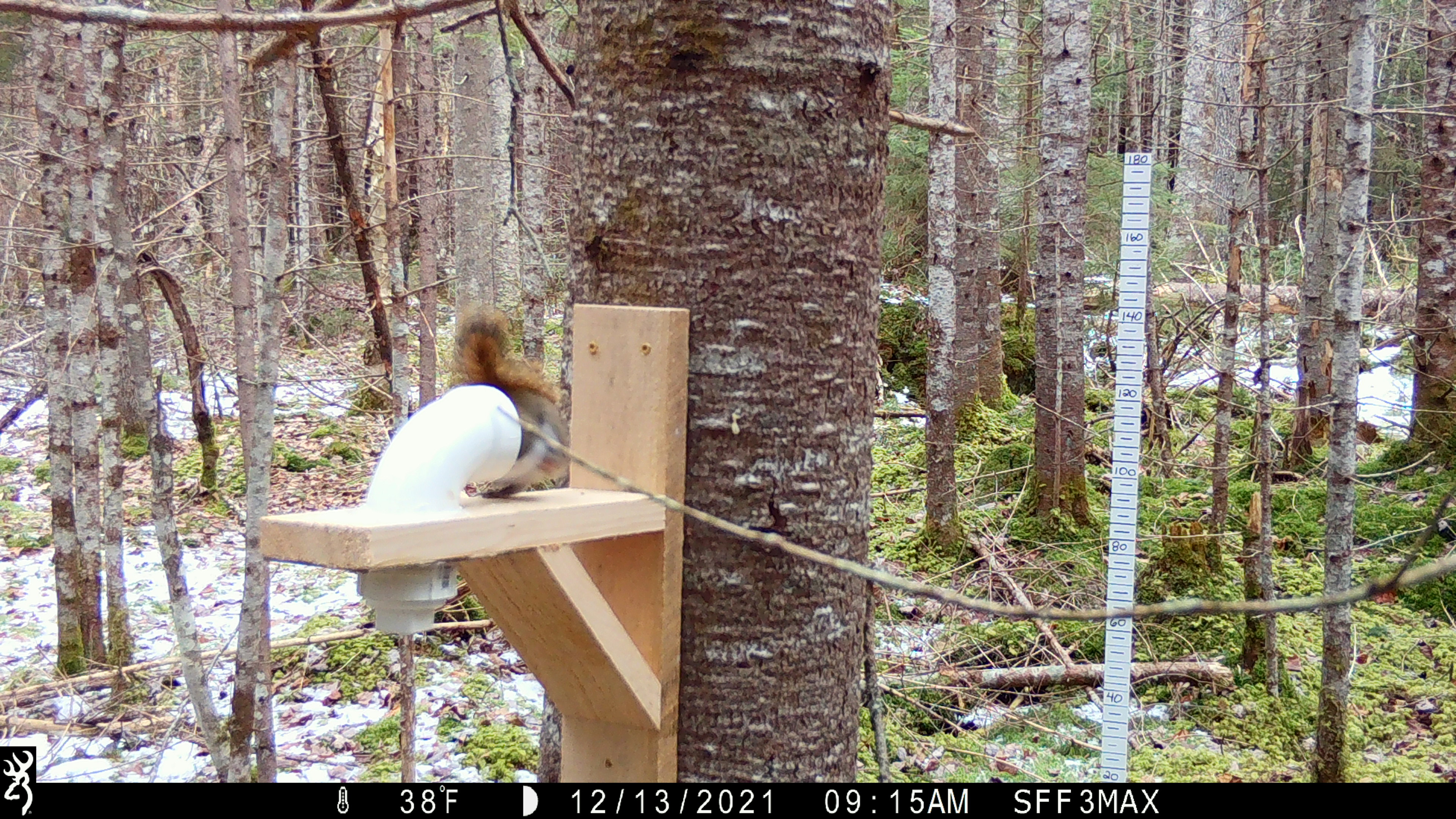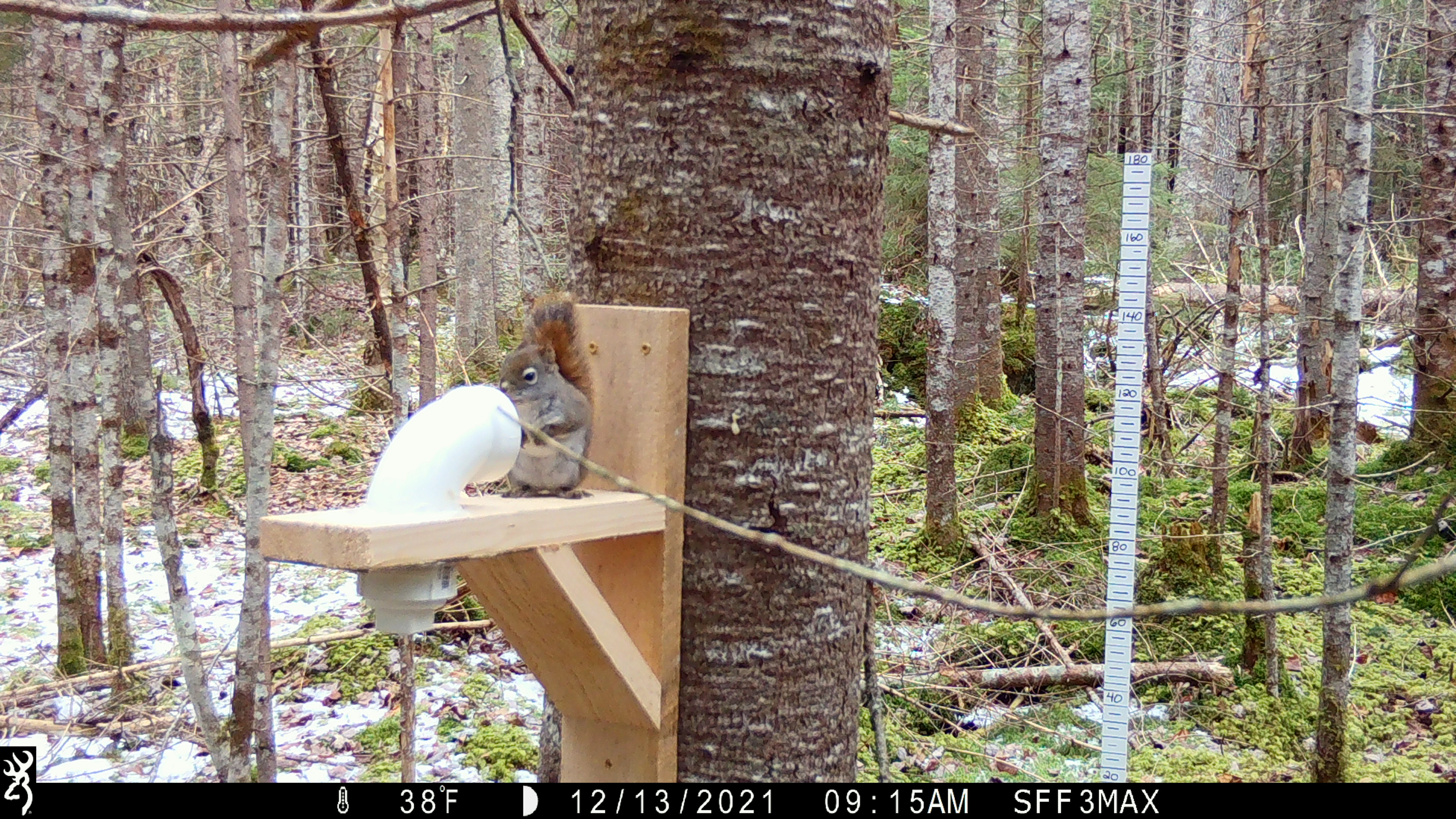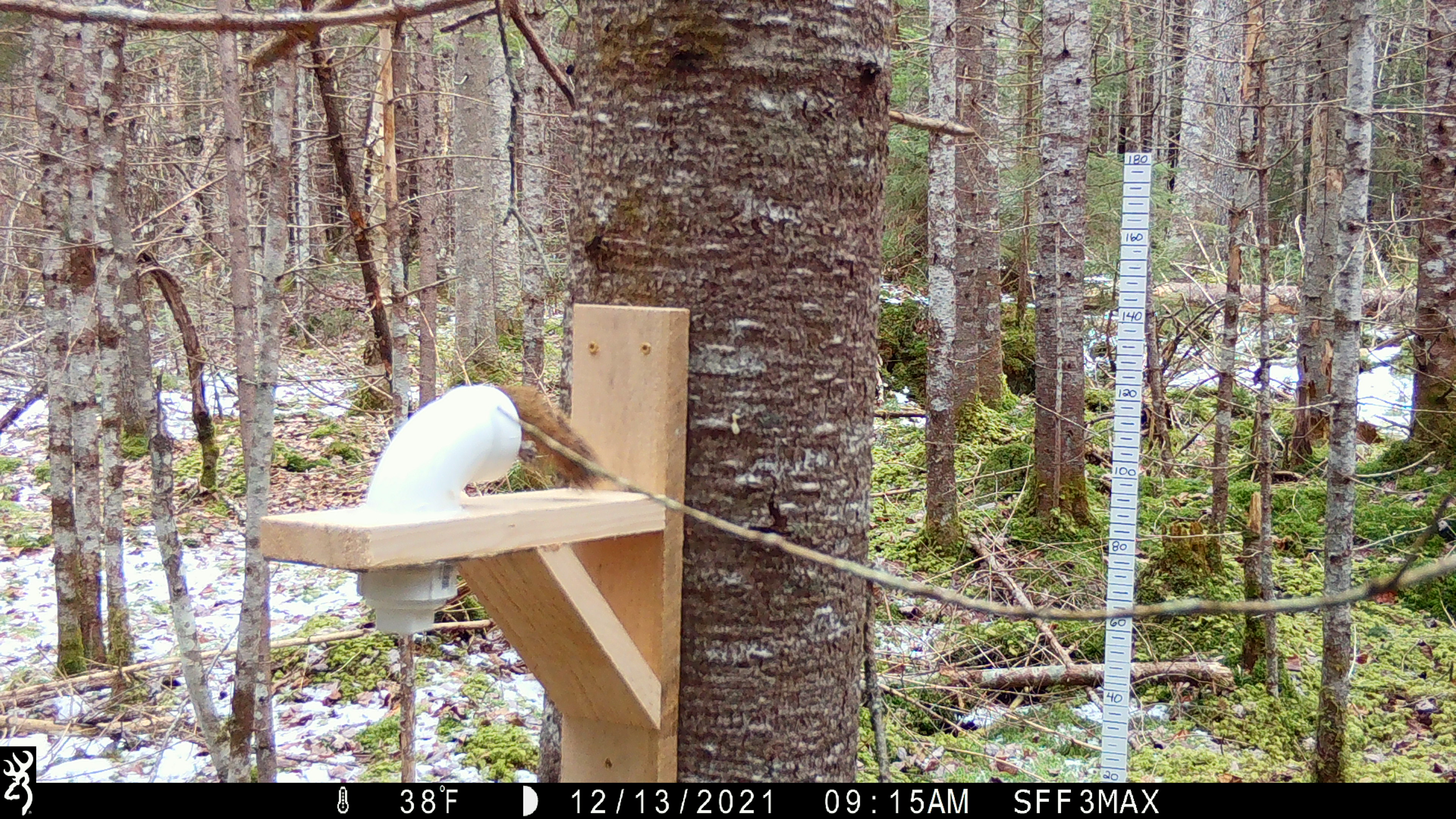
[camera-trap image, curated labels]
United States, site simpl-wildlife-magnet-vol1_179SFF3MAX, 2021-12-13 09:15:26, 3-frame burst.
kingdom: Animalia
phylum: Chordata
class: Mammalia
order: Rodentia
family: Sciuridae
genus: Tamiasciurus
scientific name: Tamiasciurus hudsonicus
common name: red squirrel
Red squirrel (Tamiasciurus hudsonicus).